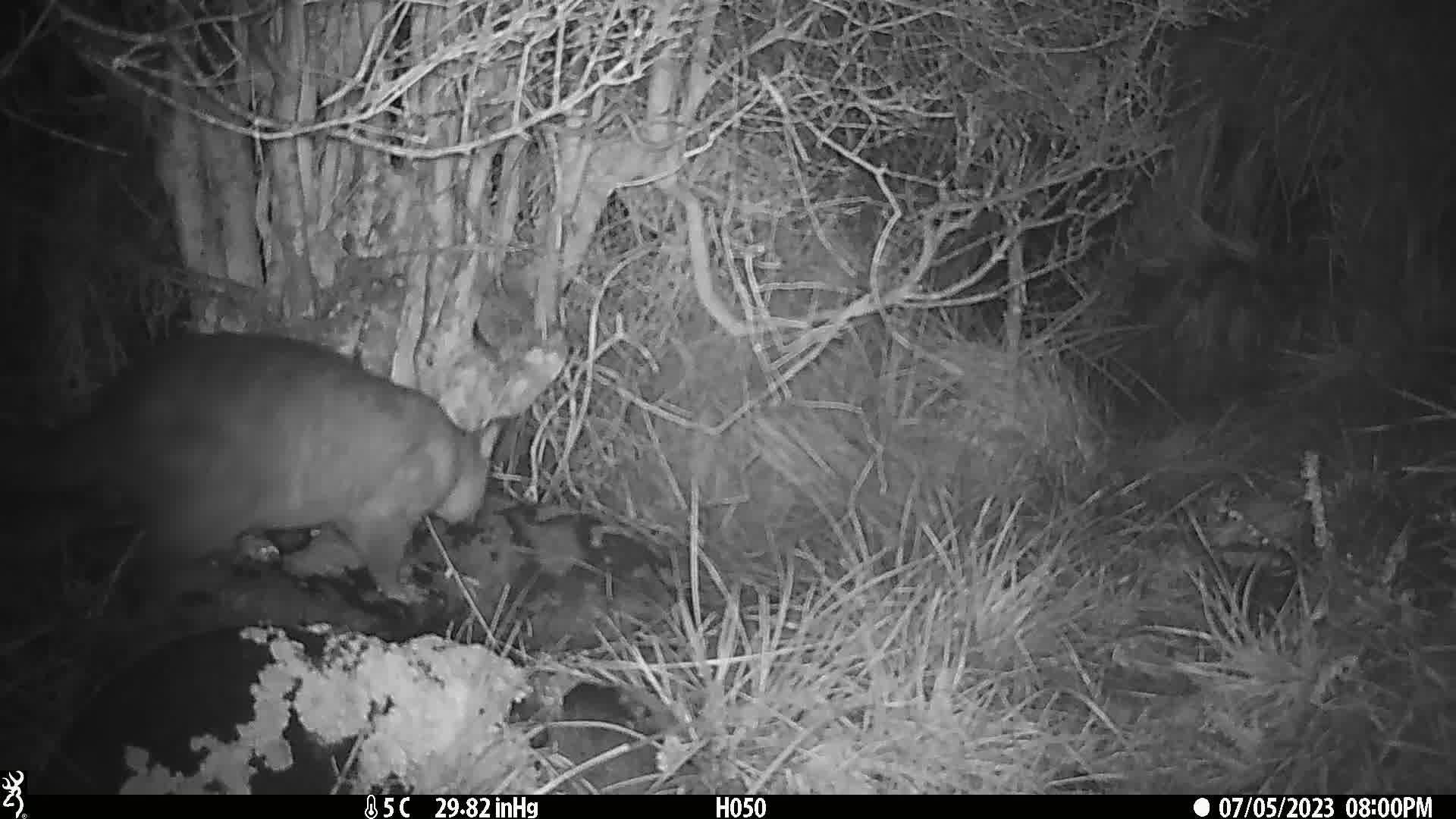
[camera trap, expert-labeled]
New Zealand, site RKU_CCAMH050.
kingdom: Animalia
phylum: Chordata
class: Mammalia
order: Diprotodontia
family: Phalangeridae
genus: Trichosurus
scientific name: Trichosurus vulpecula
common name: common brushtail possum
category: possum